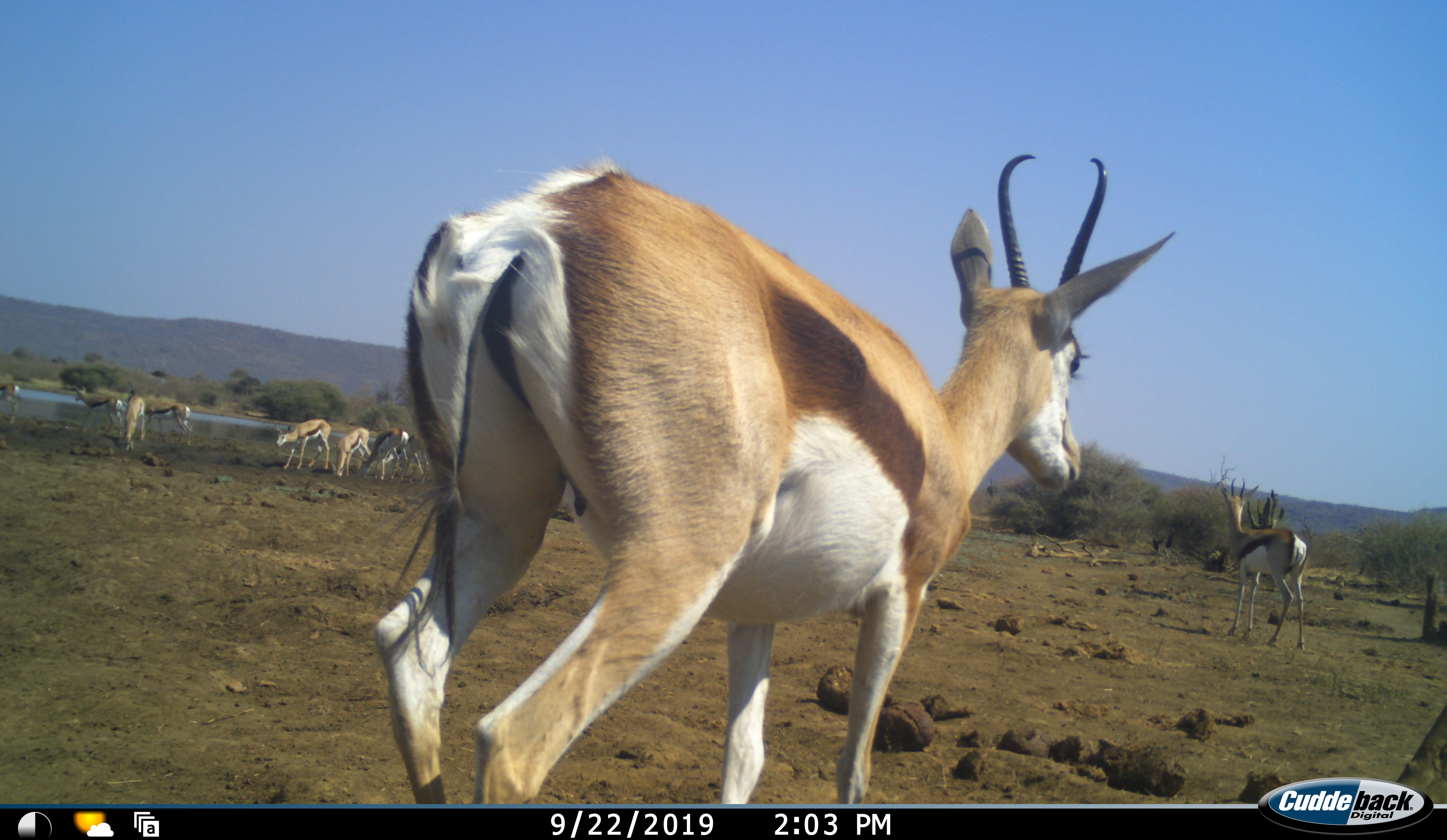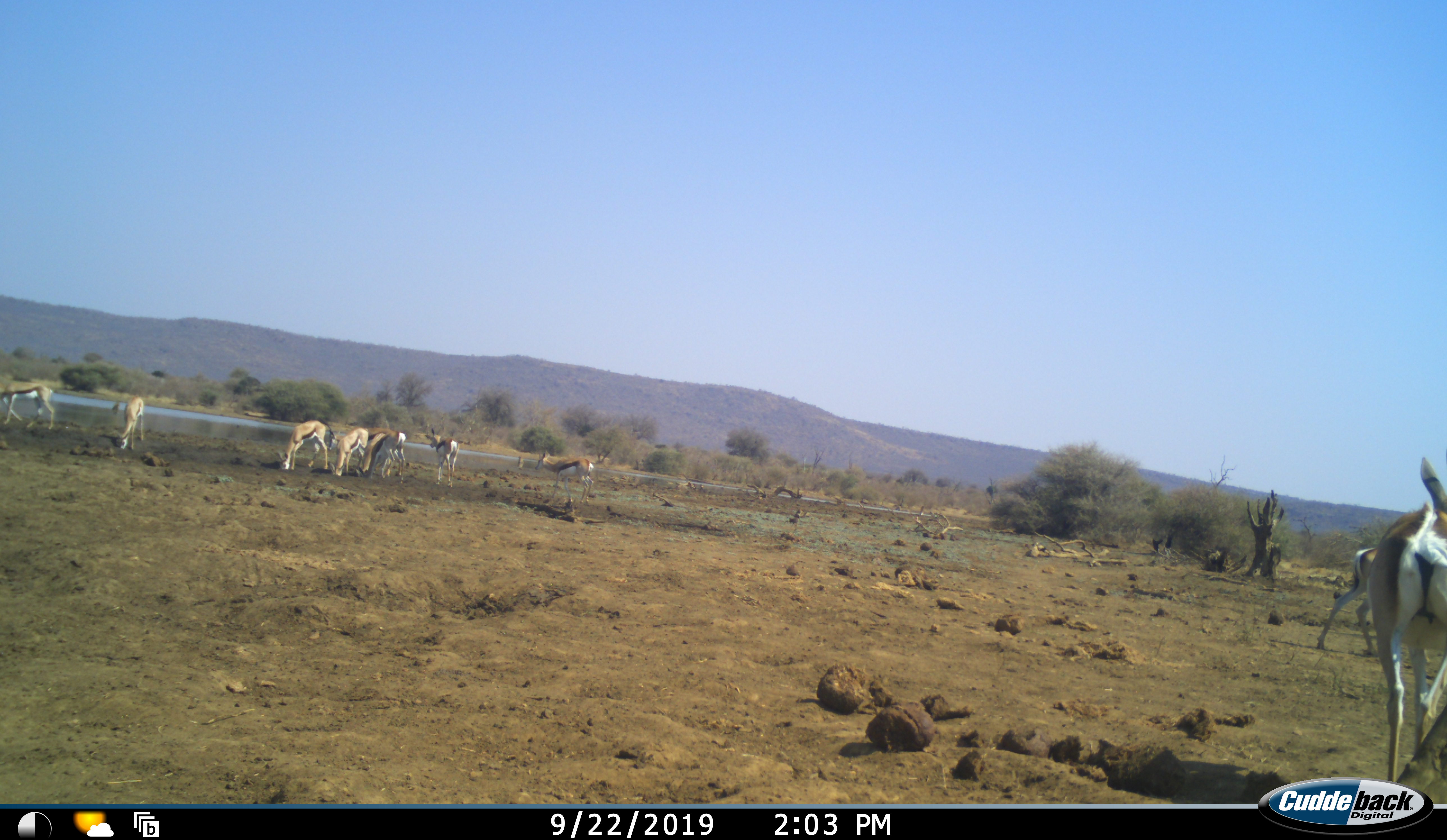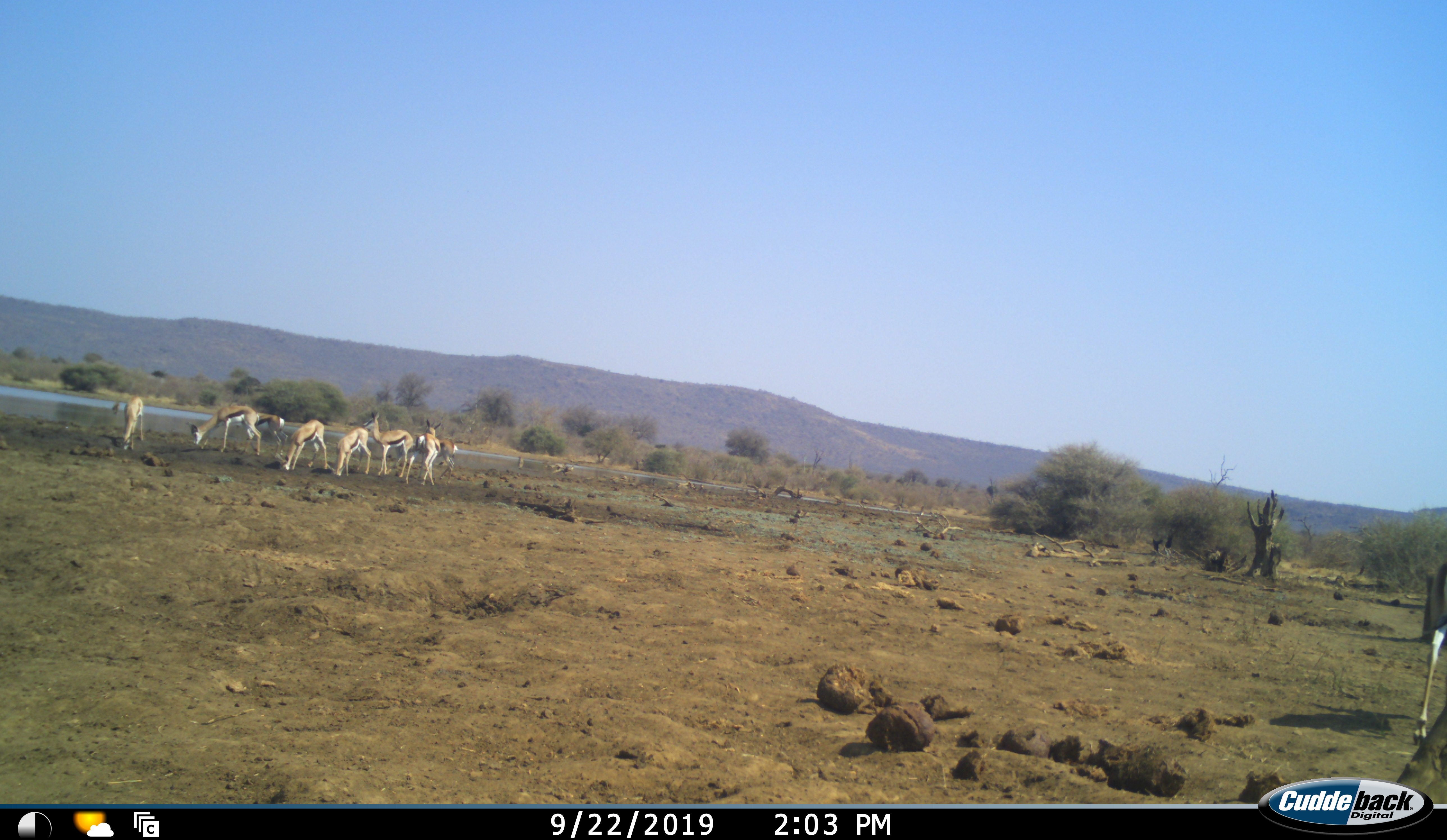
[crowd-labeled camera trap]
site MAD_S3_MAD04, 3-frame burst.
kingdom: Animalia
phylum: Chordata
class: Mammalia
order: Artiodactyla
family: Bovidae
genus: Antidorcas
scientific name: Antidorcas marsupialis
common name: springbok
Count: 11-50.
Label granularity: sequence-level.